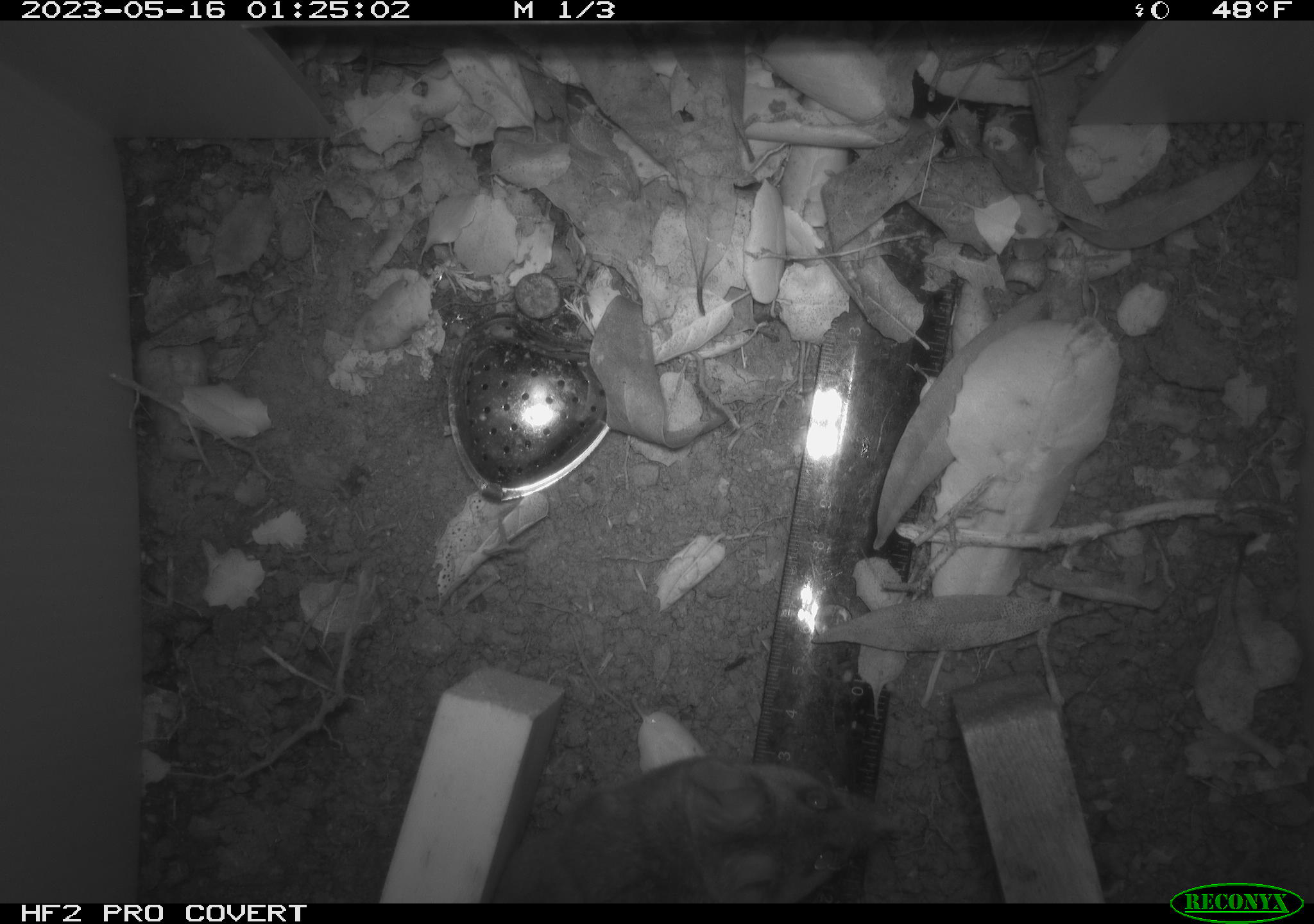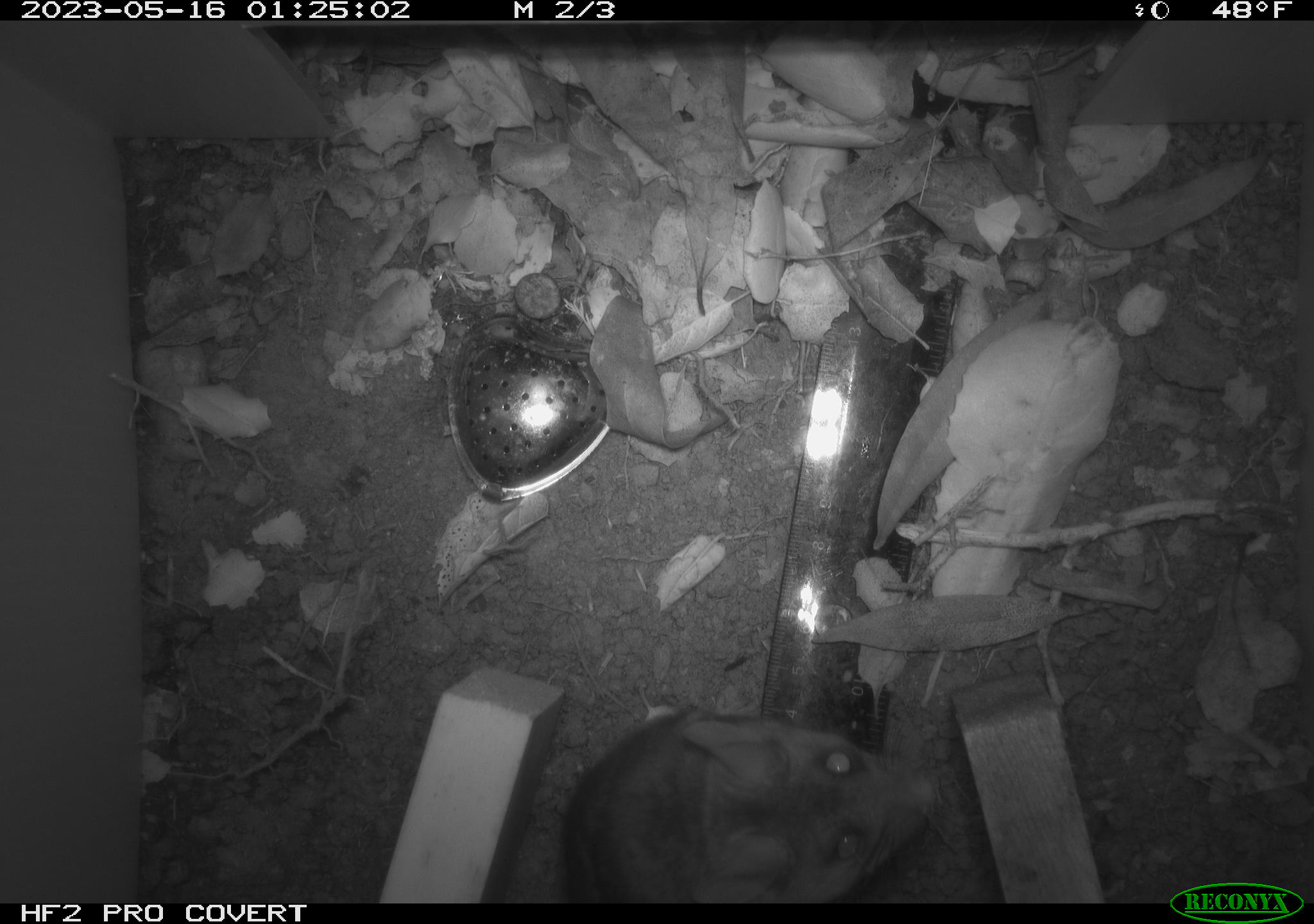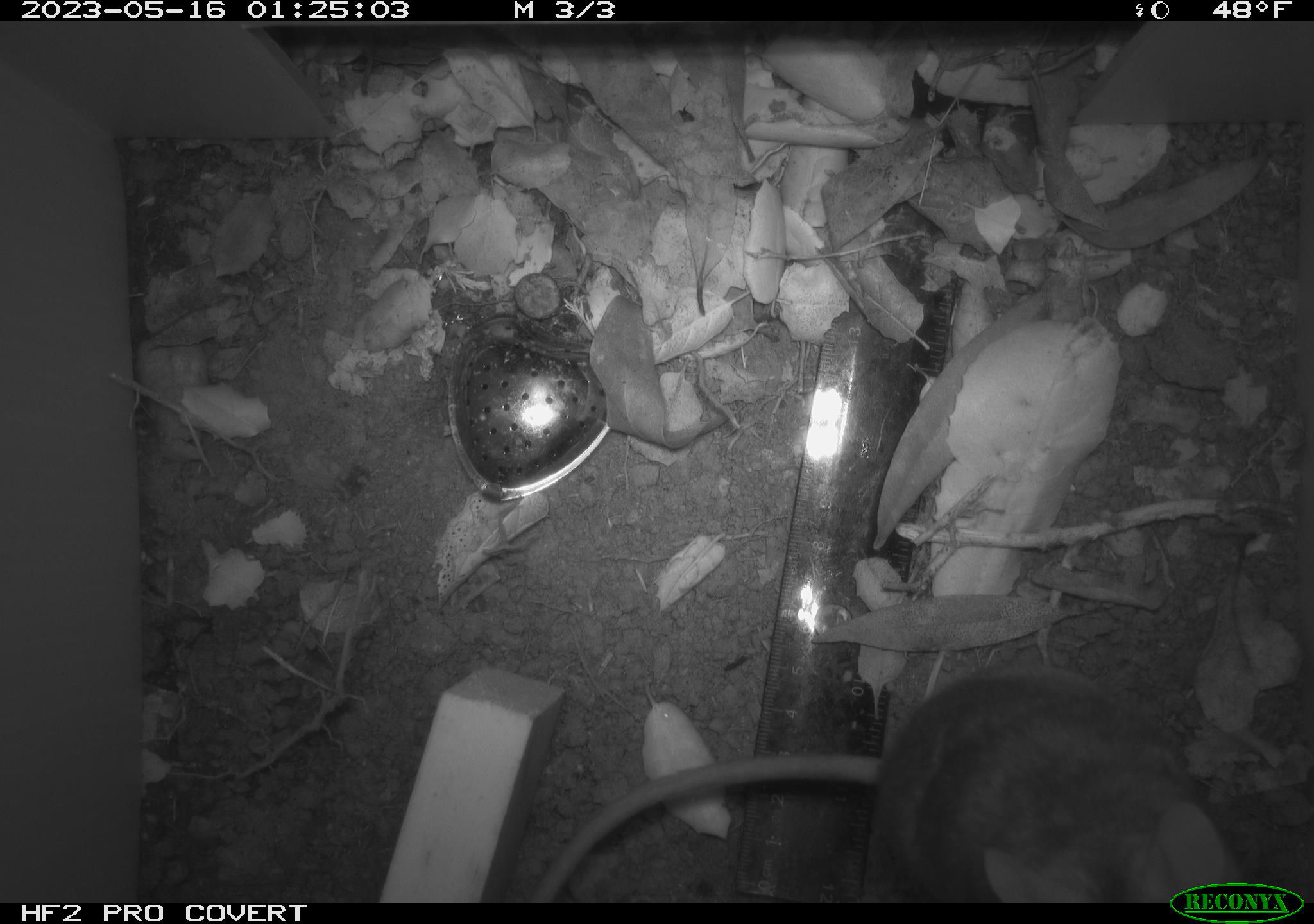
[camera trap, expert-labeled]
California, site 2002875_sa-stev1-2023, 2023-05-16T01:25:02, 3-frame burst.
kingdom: Animalia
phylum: Chordata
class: Mammalia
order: Rodentia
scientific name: Rodentia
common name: mouse species